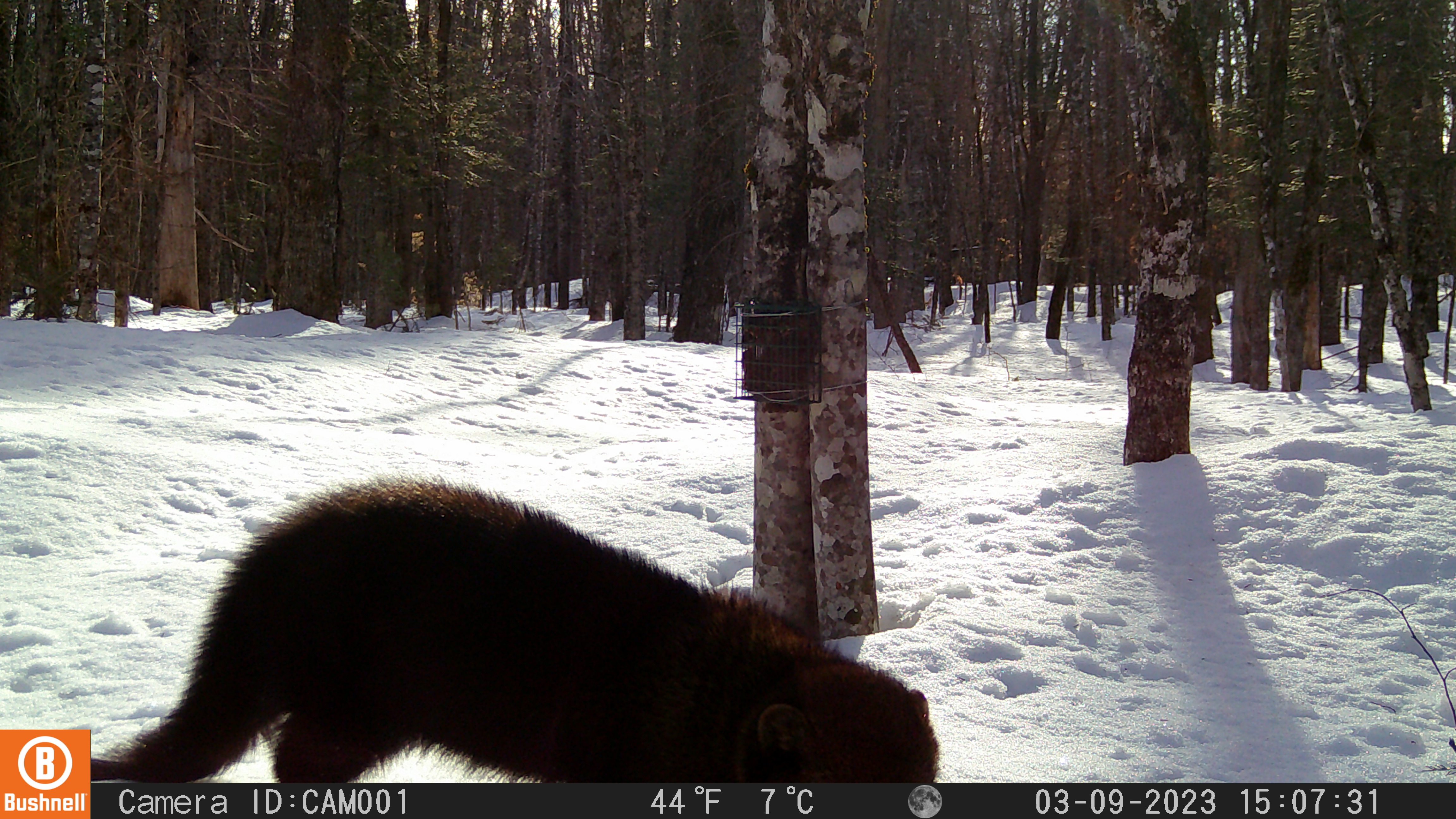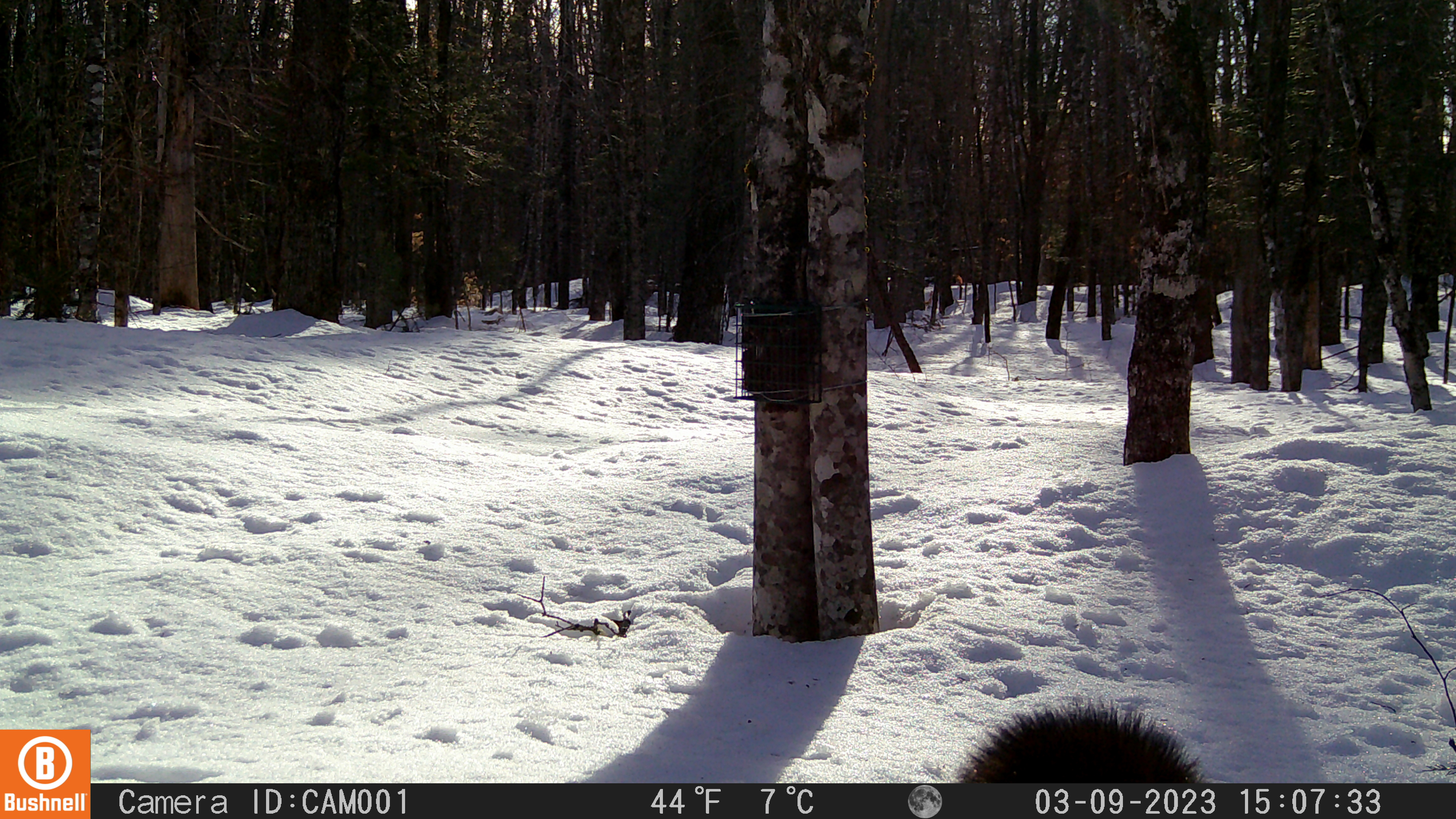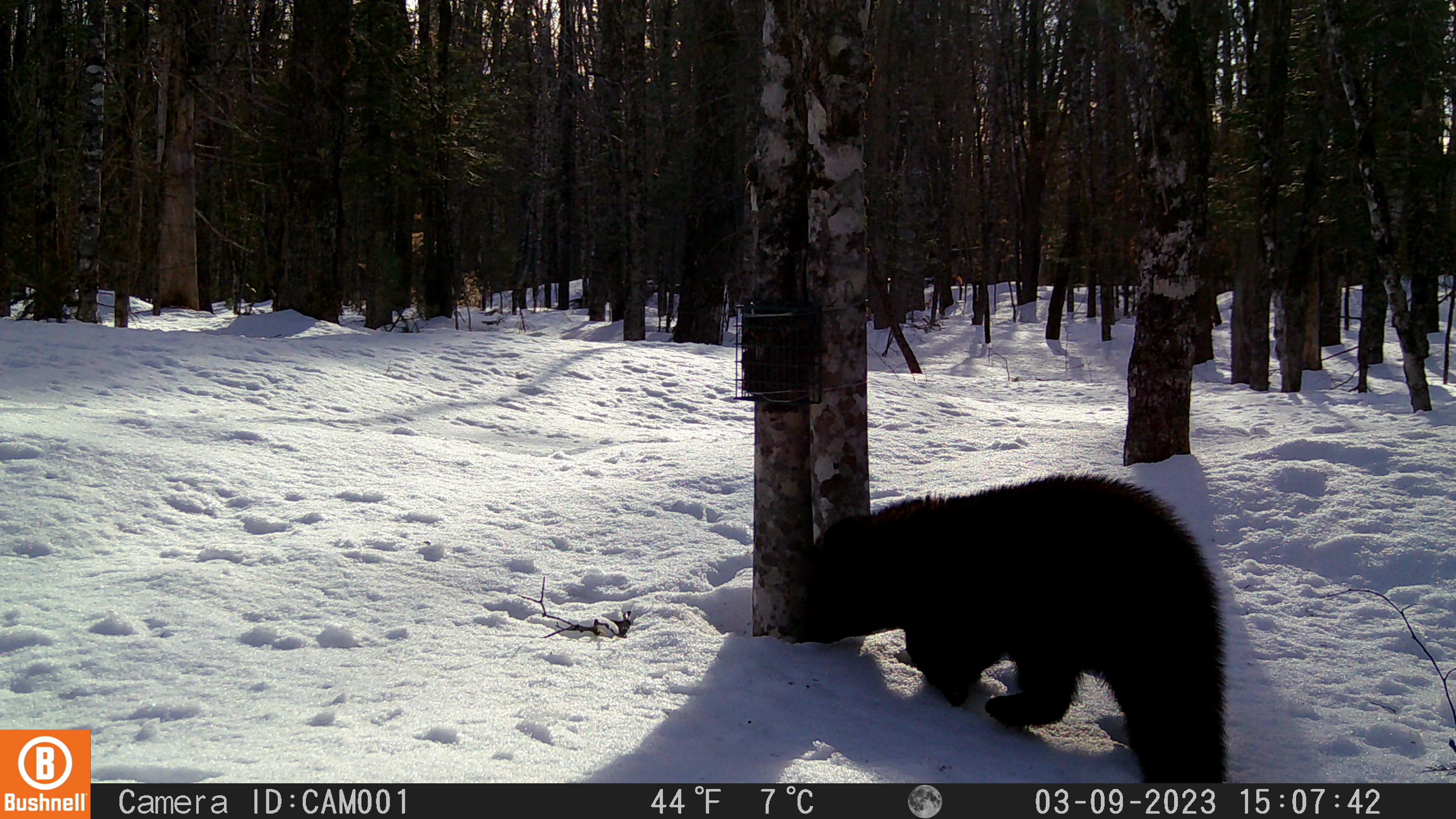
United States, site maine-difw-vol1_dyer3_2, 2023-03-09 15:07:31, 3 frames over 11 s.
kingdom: Animalia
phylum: Chordata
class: Mammalia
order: Carnivora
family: Mustelidae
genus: Pekania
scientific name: Pekania pennanti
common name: fisher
Fisher (Pekania pennanti).